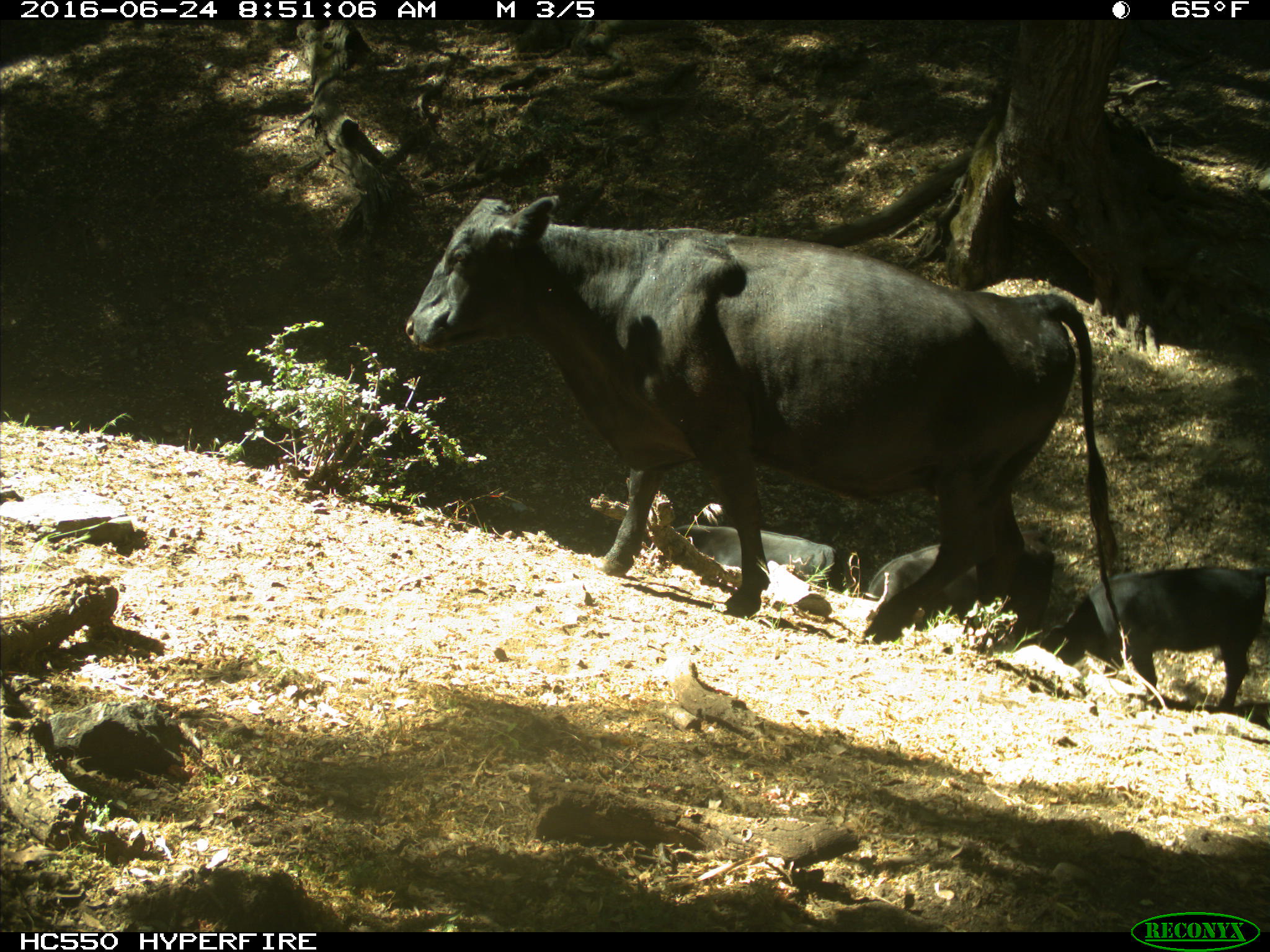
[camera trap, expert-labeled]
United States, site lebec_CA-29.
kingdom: Animalia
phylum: Chordata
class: Mammalia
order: Artiodactyla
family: Bovidae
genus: Bos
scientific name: Bos taurus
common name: domestic cow